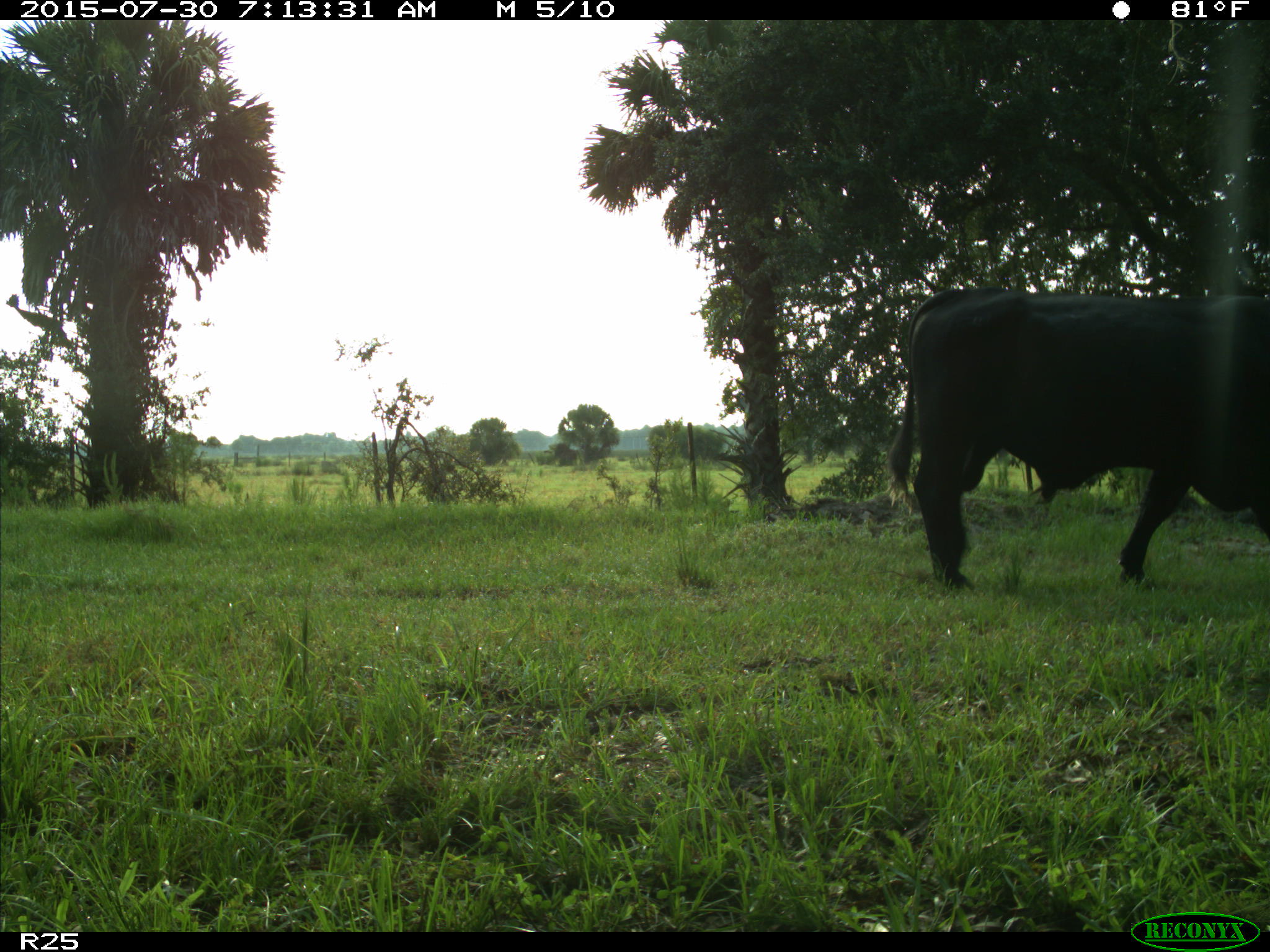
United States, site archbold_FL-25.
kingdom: Animalia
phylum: Chordata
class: Mammalia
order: Artiodactyla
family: Bovidae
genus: Bos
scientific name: Bos taurus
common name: domestic cow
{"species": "Bos taurus (domestic cow)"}